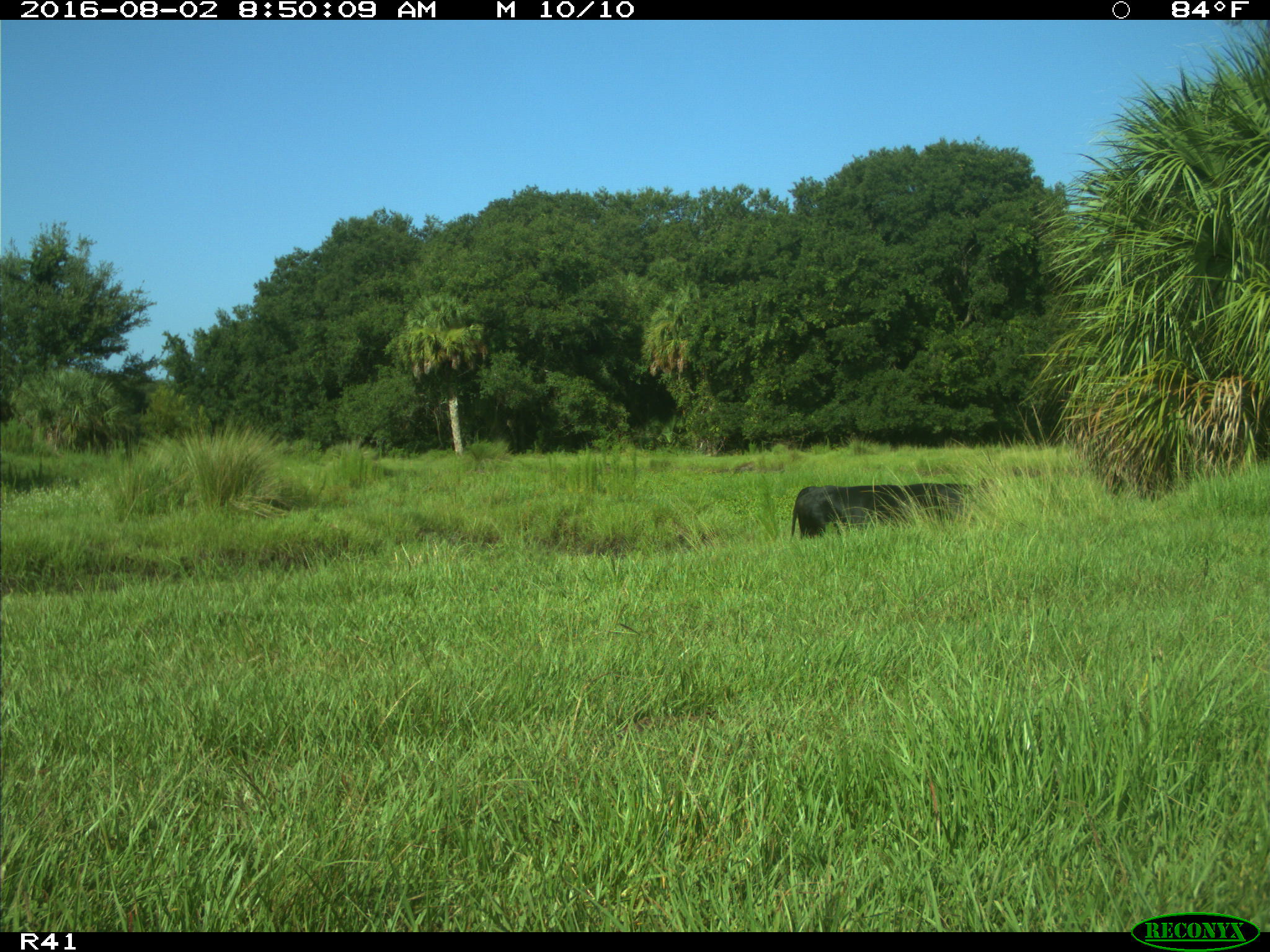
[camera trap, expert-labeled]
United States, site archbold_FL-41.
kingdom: Animalia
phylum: Chordata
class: Mammalia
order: Artiodactyla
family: Bovidae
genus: Bos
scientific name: Bos taurus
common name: domestic cow